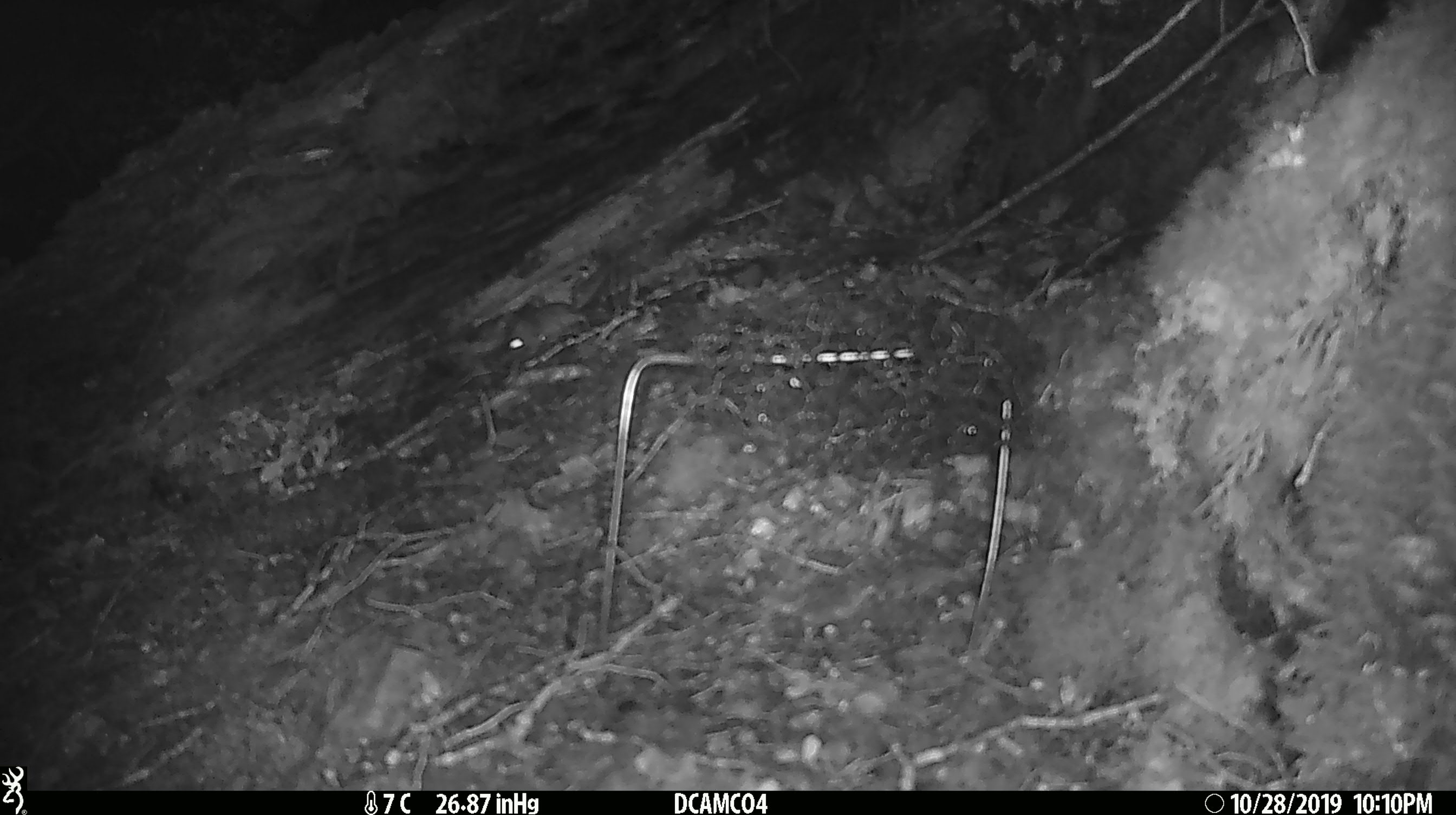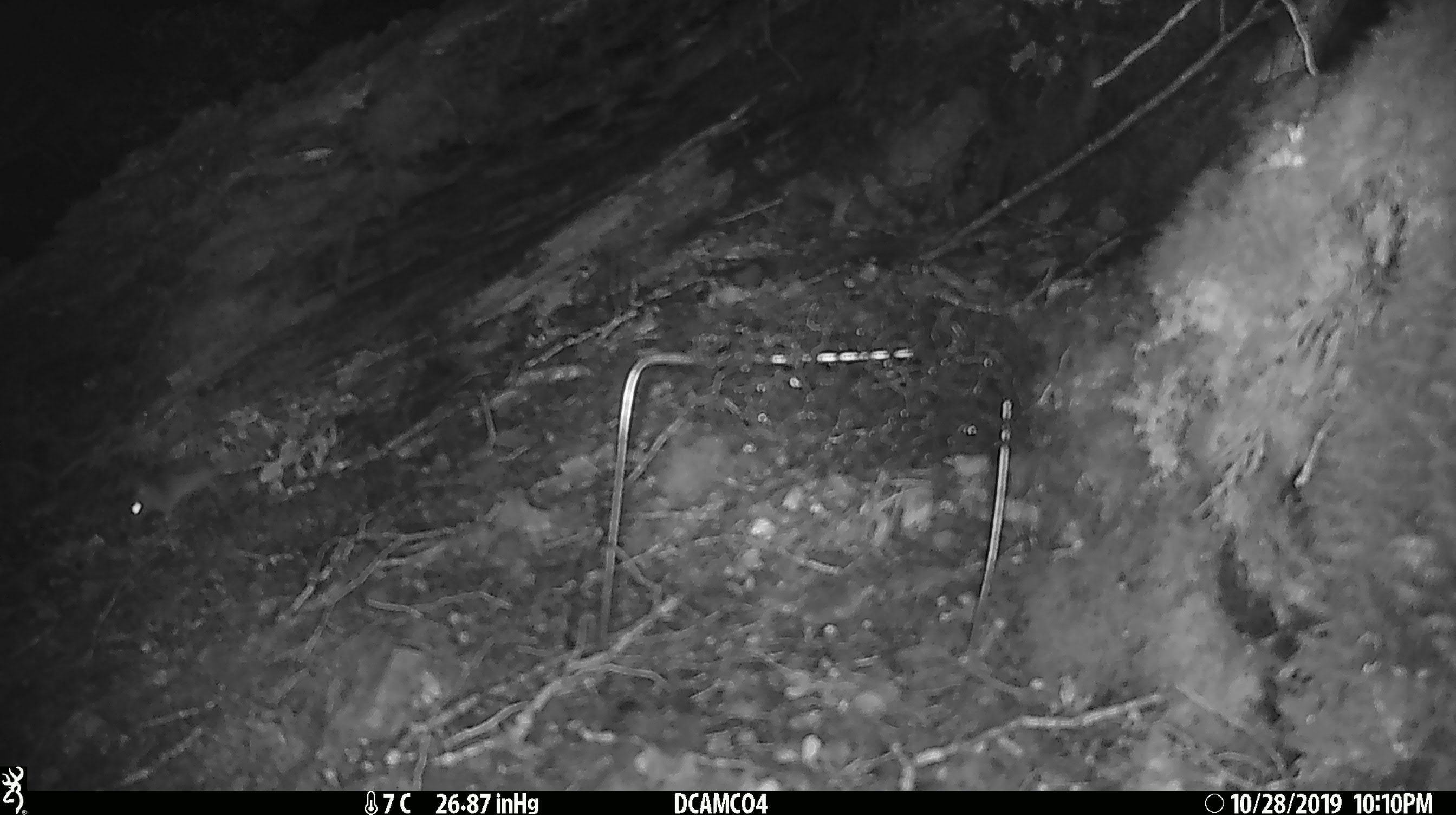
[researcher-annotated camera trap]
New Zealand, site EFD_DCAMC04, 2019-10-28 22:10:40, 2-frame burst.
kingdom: Animalia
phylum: Chordata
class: Mammalia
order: Rodentia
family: Muridae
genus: Mus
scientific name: Mus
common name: mouse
Mouse (Mus).